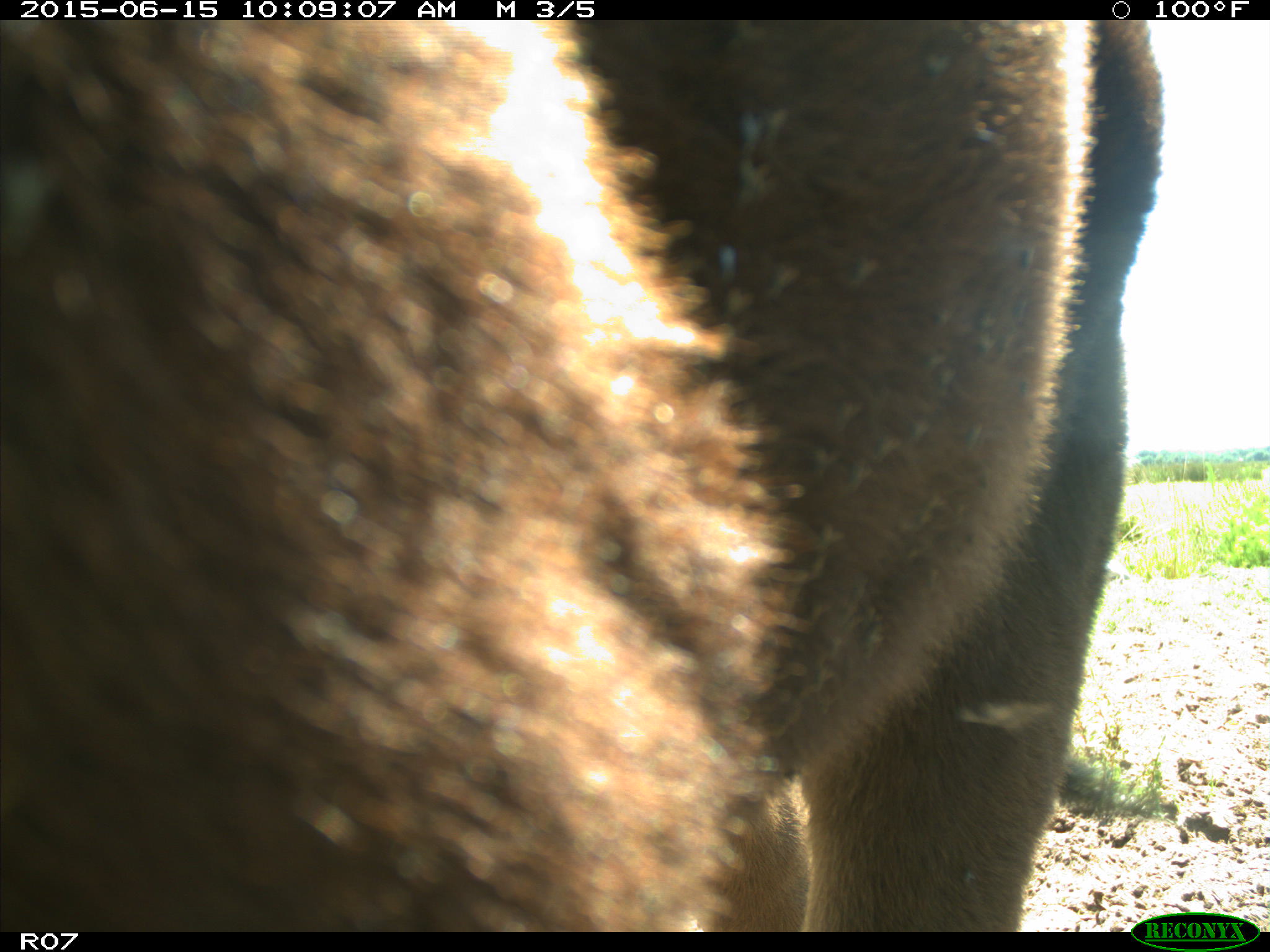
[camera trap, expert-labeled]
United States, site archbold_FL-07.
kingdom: Animalia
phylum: Chordata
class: Mammalia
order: Artiodactyla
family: Bovidae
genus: Bos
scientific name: Bos taurus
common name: domestic cow